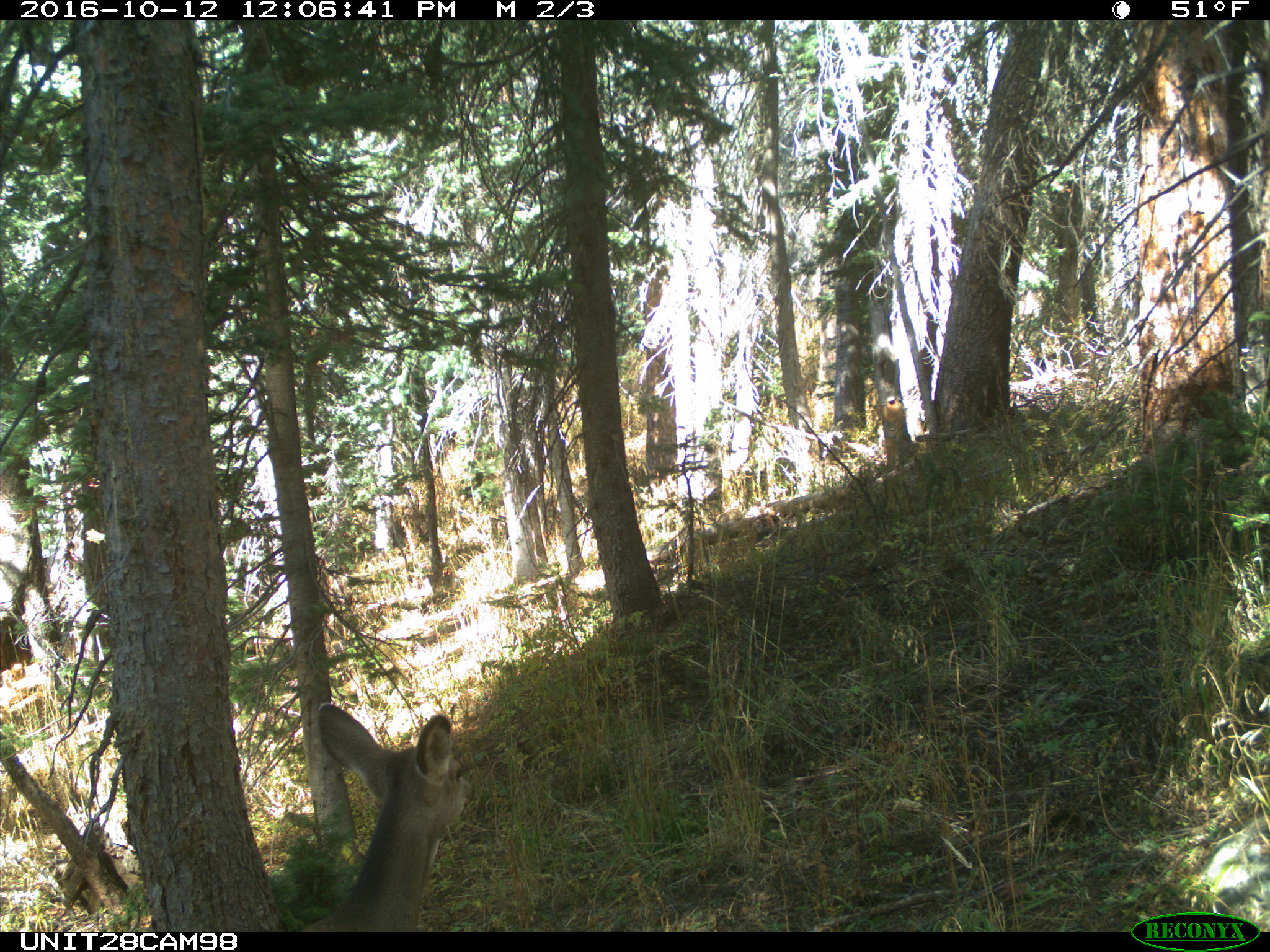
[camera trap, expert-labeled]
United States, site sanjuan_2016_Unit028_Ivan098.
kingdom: Animalia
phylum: Chordata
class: Mammalia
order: Artiodactyla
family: Cervidae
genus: Odocoileus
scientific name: Odocoileus hemionus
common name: mule deer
Odocoileus hemionus (mule deer).